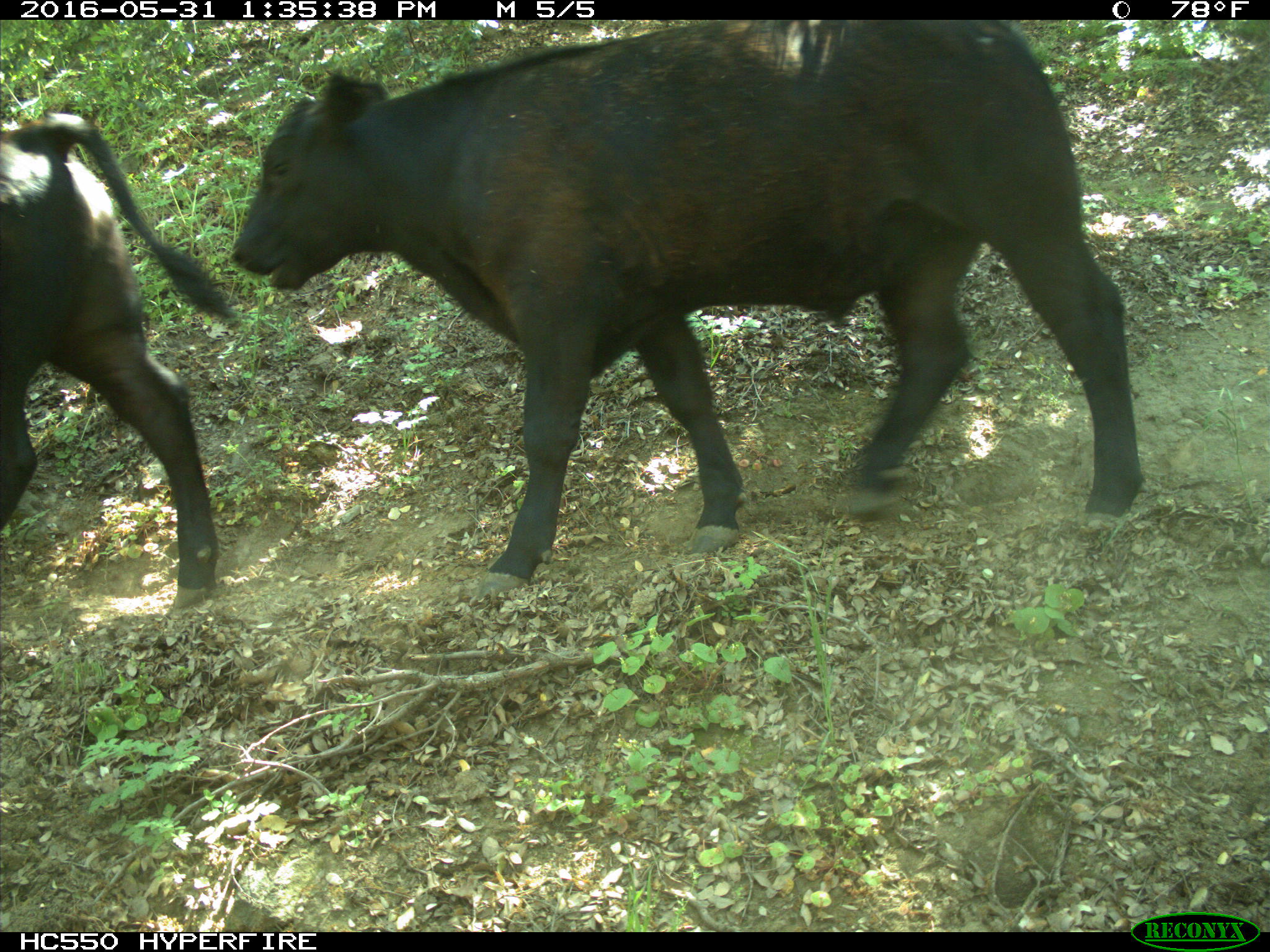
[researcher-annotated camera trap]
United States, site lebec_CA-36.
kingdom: Animalia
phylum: Chordata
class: Mammalia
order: Artiodactyla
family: Bovidae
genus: Bos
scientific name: Bos taurus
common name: domestic cow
Bos taurus (domestic cow).